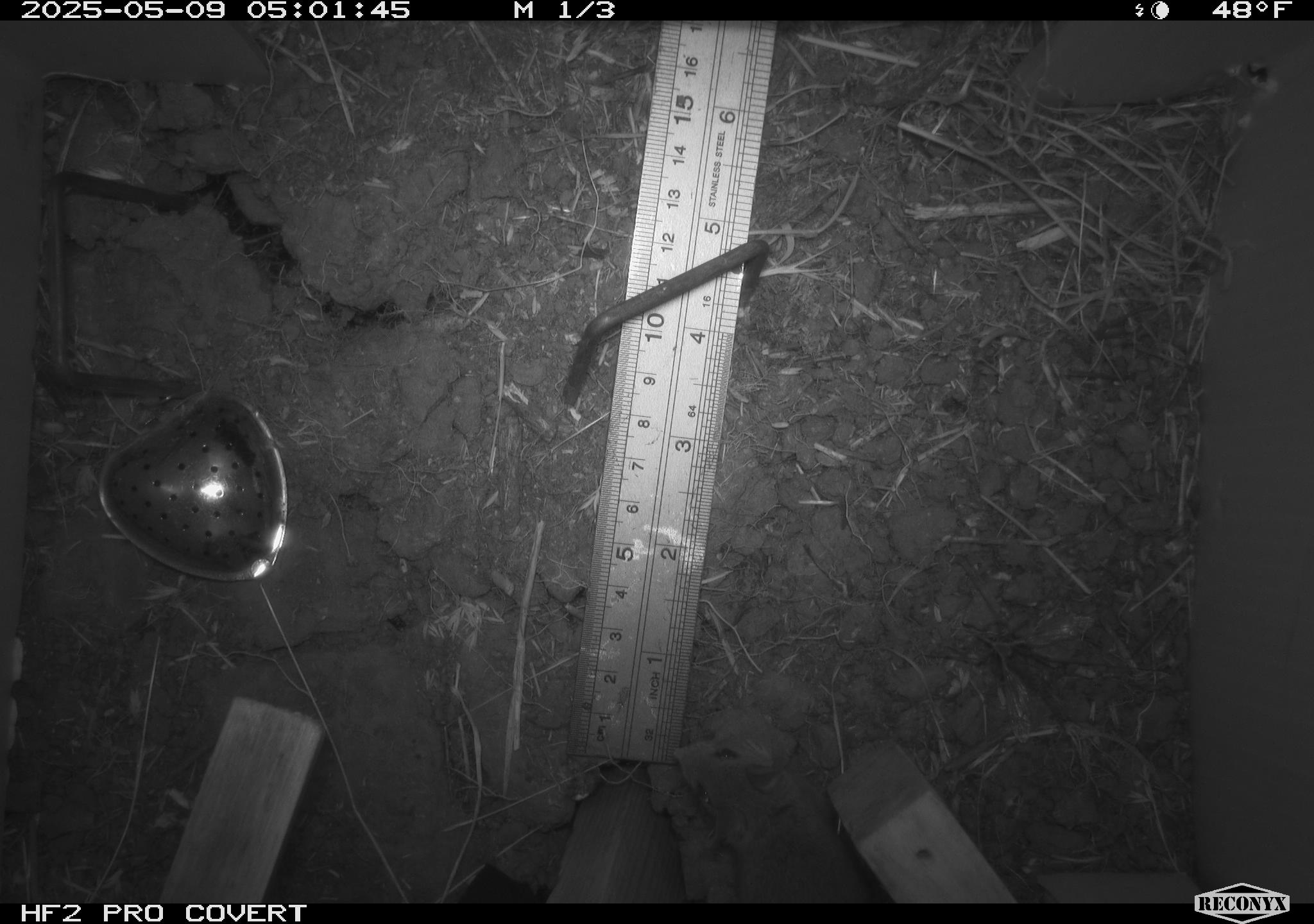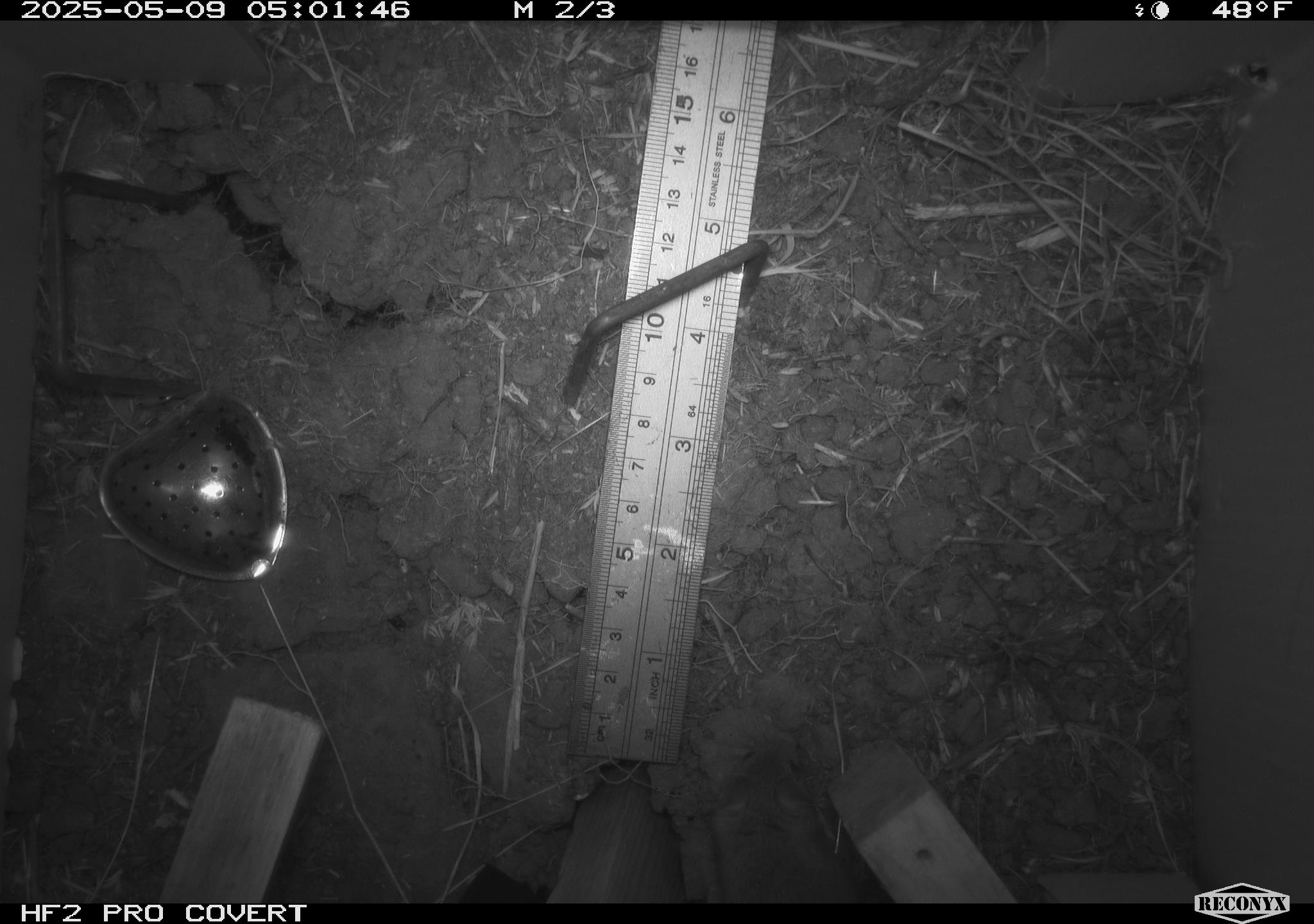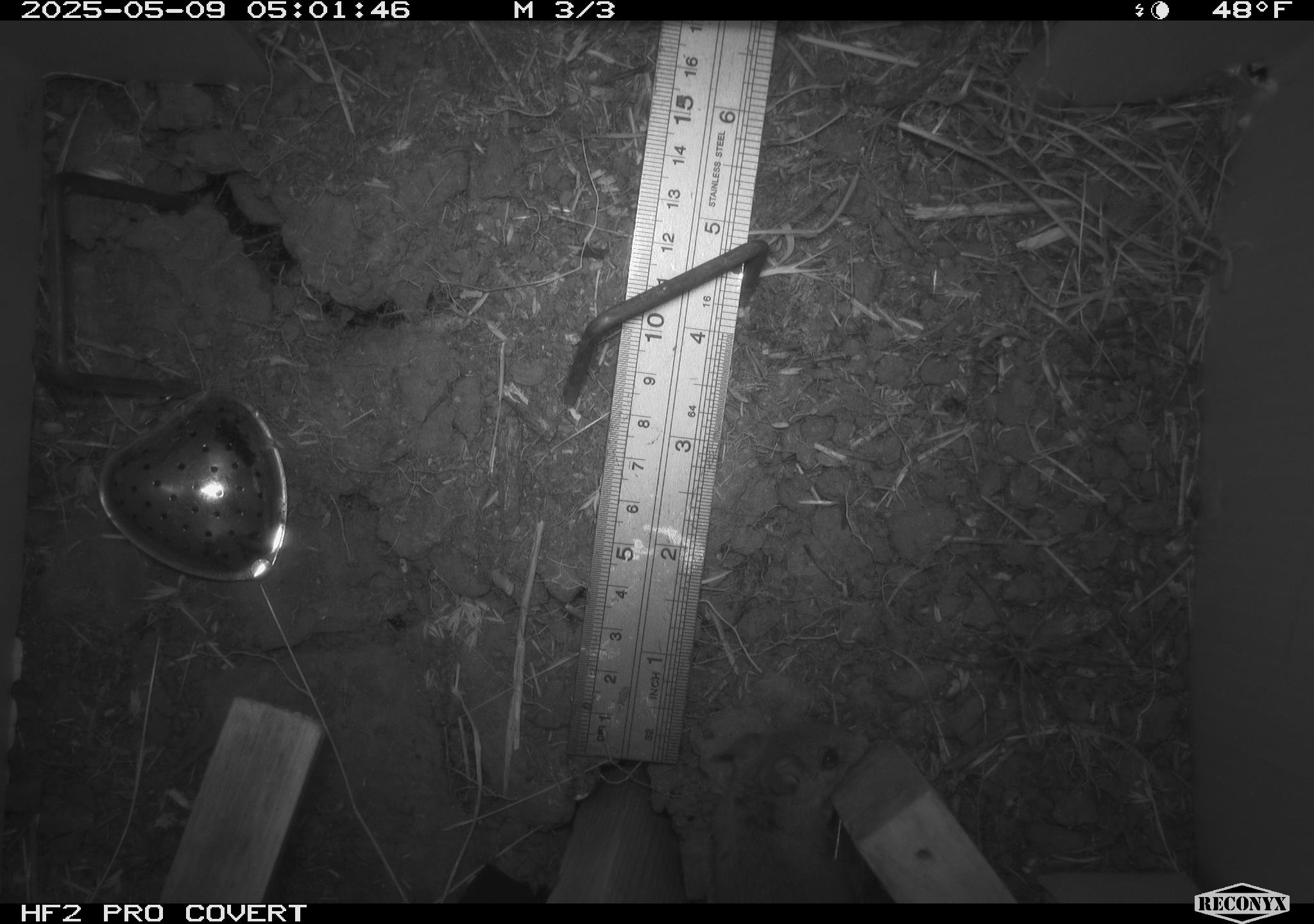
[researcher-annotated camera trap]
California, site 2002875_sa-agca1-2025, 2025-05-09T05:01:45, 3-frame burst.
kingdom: Animalia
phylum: Chordata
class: Mammalia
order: Rodentia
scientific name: Rodentia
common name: mouse species